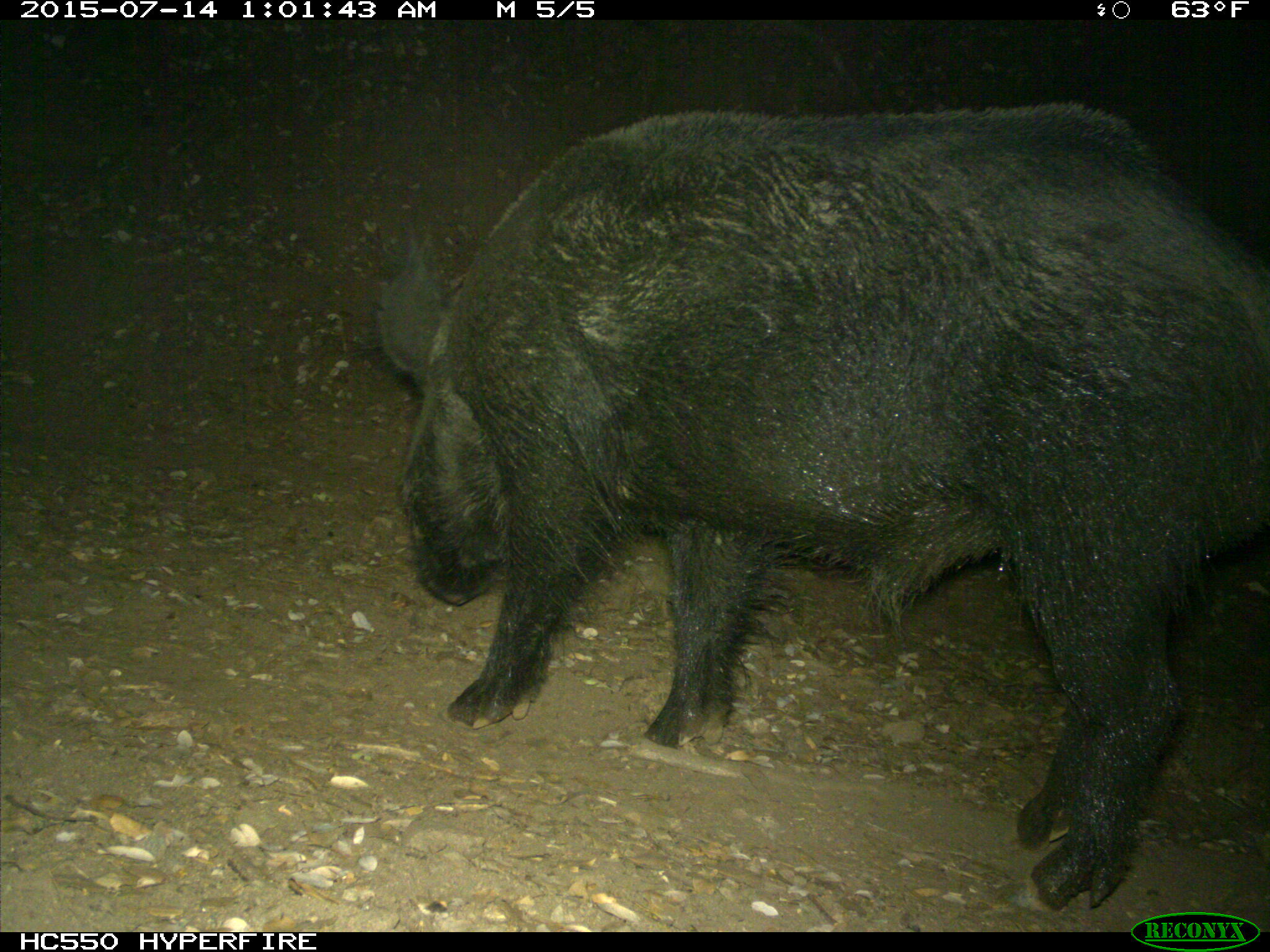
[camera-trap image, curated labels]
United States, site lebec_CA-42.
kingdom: Animalia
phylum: Chordata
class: Mammalia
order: Artiodactyla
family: Suidae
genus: Sus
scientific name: Sus scrofa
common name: wild boar